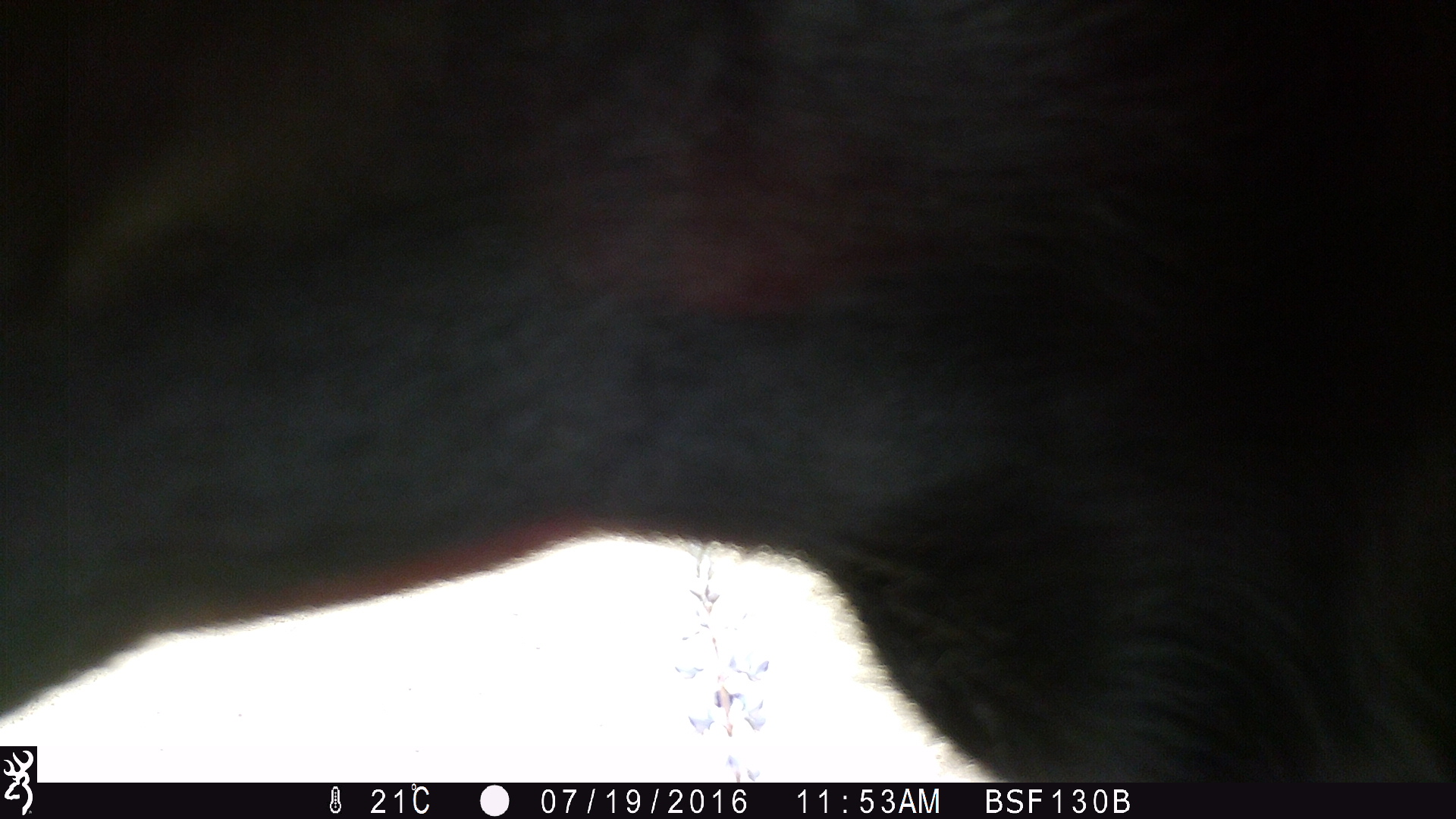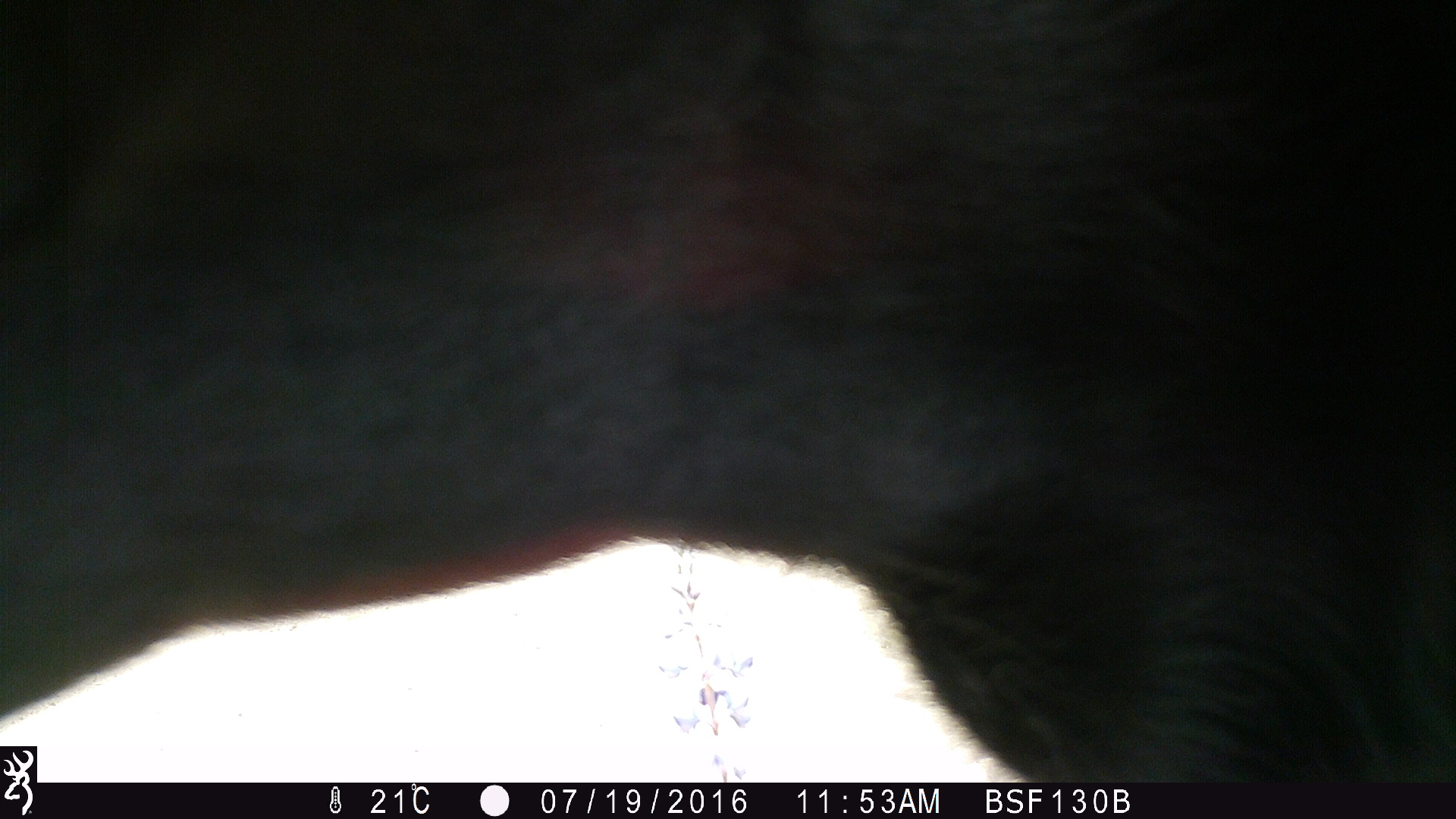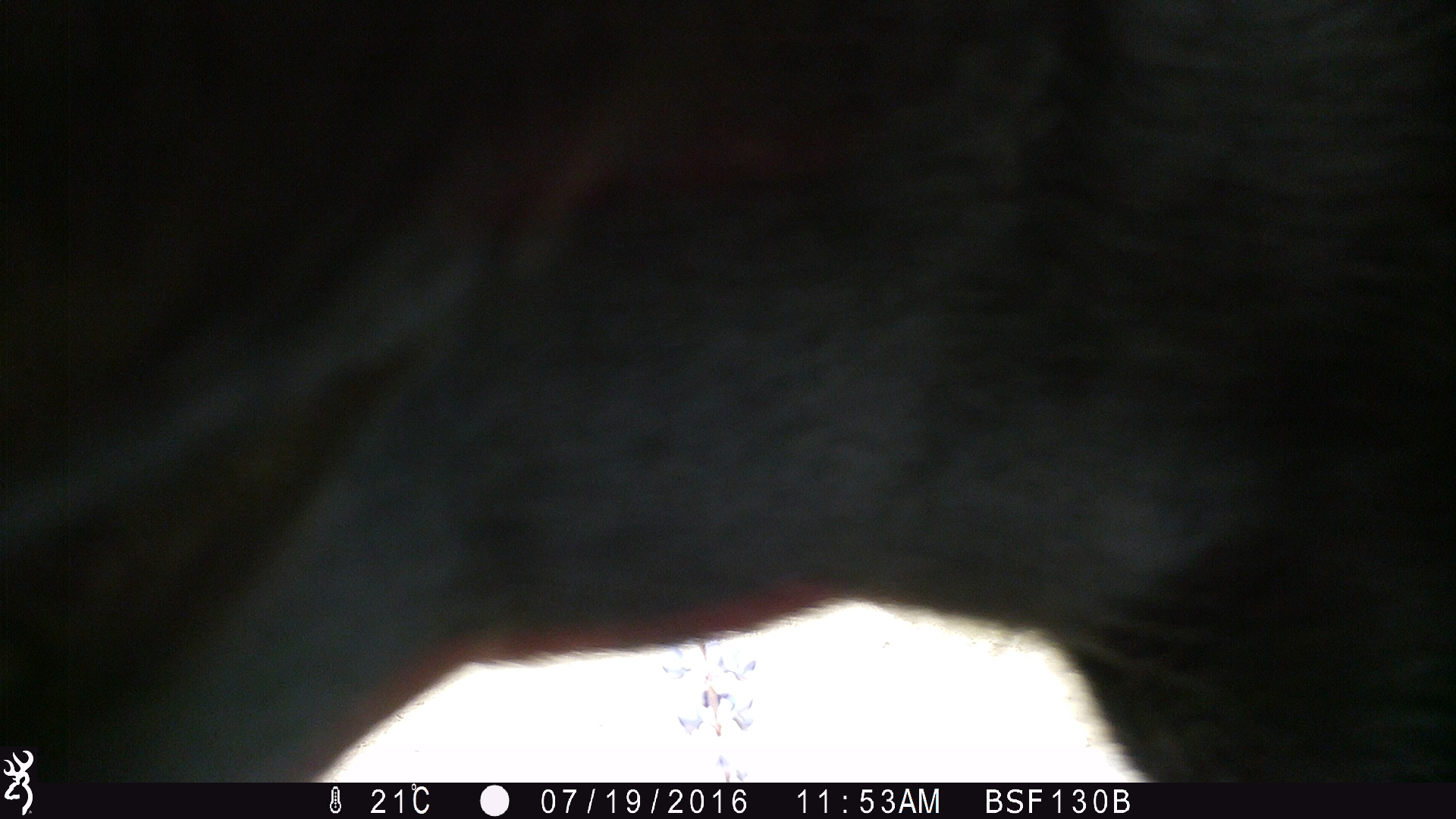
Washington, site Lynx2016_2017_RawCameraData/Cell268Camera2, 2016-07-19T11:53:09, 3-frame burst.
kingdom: Animalia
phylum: Chordata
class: Mammalia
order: Artiodactyla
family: Bovidae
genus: Bos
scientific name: Bos taurus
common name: domestic cattle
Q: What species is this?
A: Domestic cattle (Bos taurus).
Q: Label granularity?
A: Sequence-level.